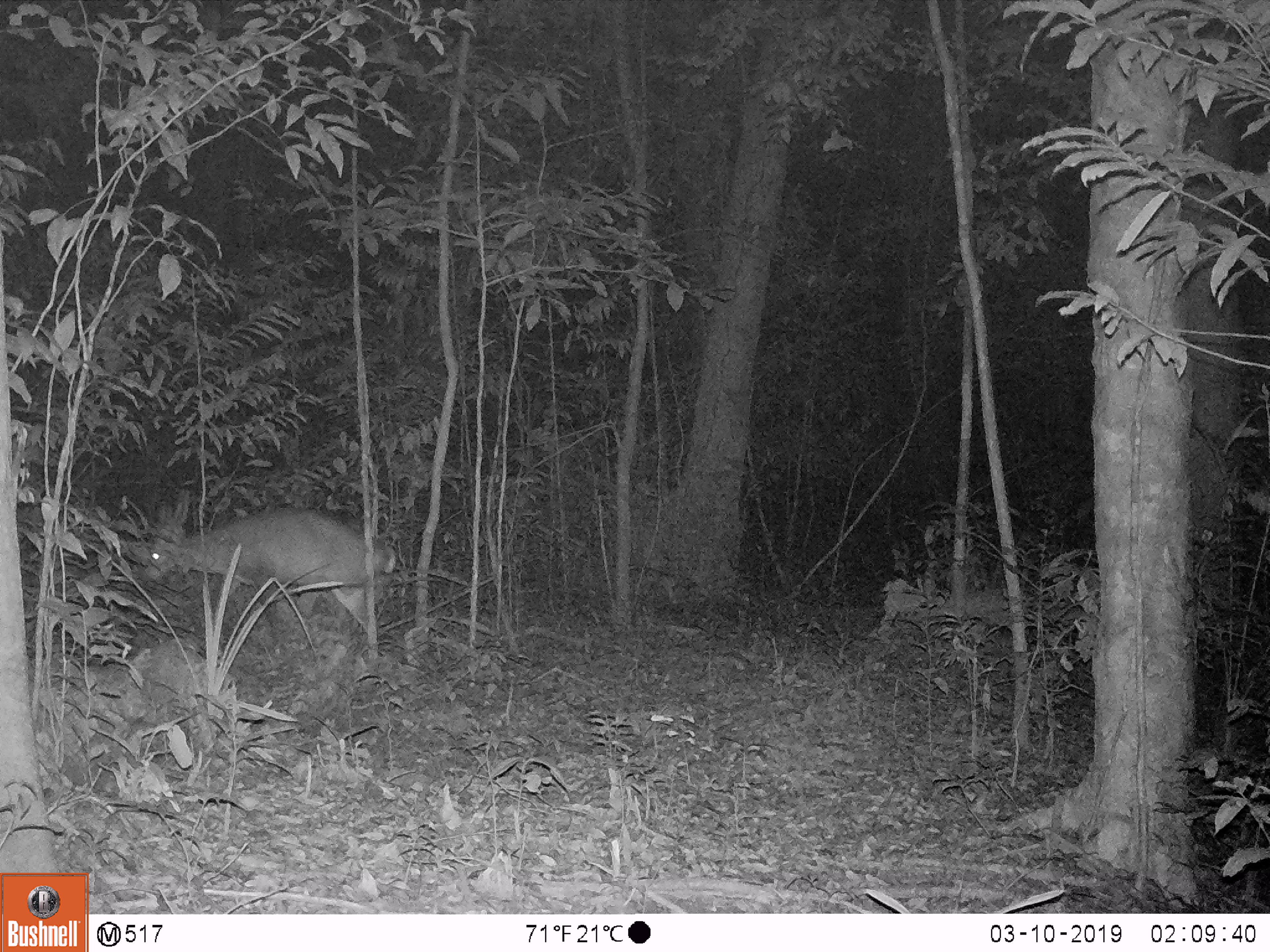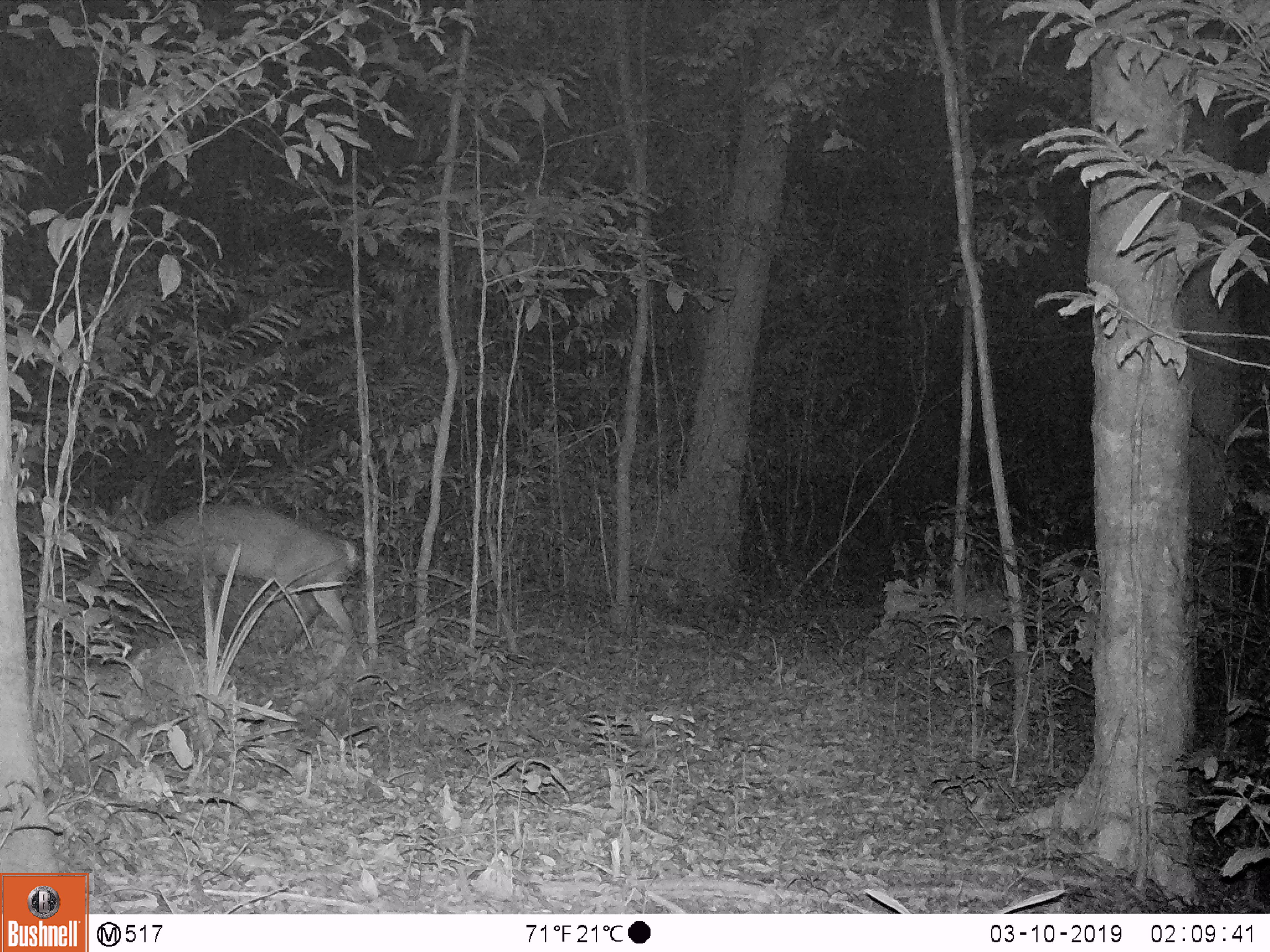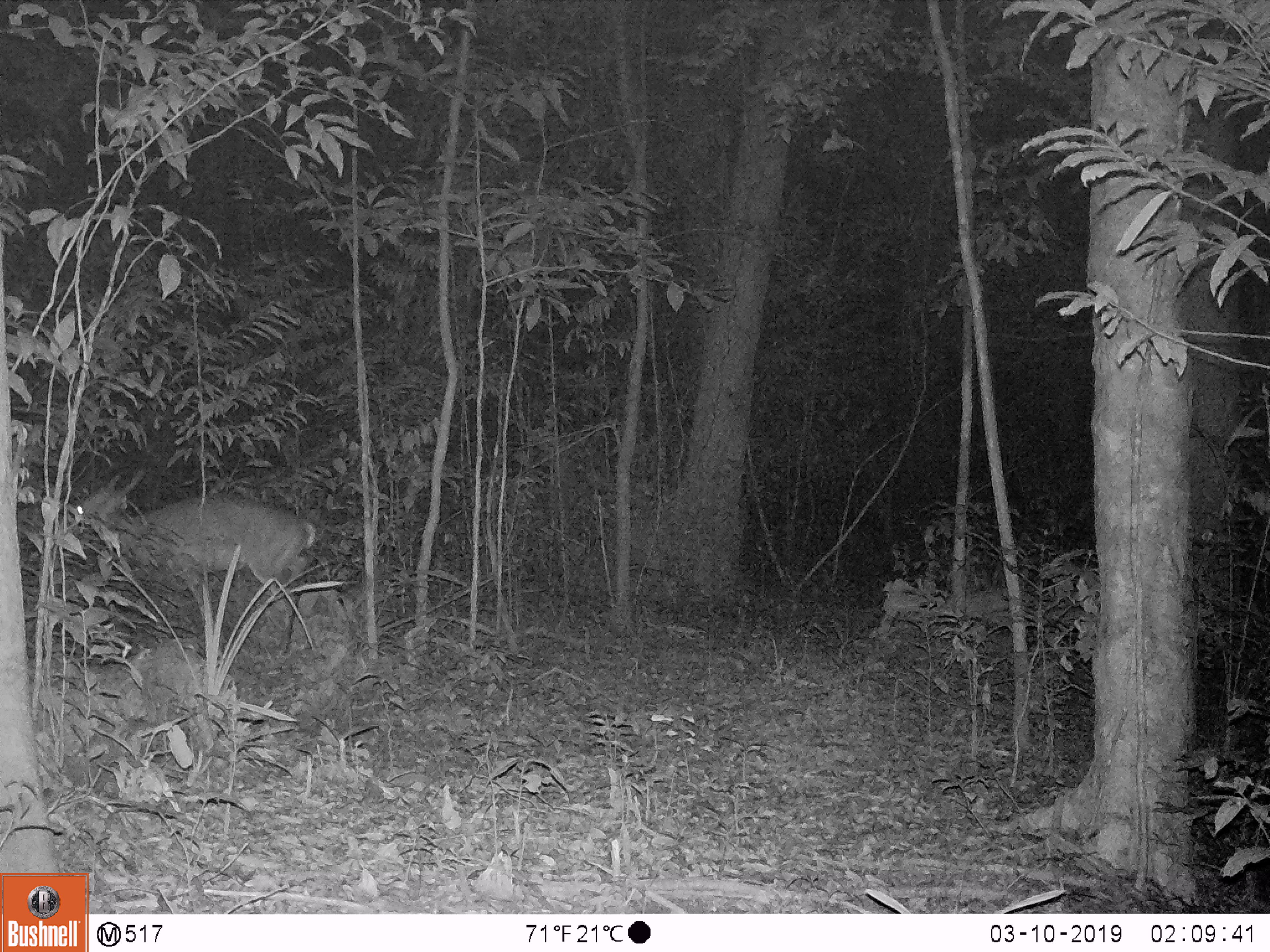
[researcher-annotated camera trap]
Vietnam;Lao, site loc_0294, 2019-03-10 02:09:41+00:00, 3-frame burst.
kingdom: Animalia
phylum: Chordata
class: Mammalia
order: Artiodactyla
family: Cervidae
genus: Muntiacus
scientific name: Muntiacus vuquangensis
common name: large-antlered muntjac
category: large antlered muntjac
Large antlered muntjac (large-antlered muntjac) (Muntiacus vuquangensis). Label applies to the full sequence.